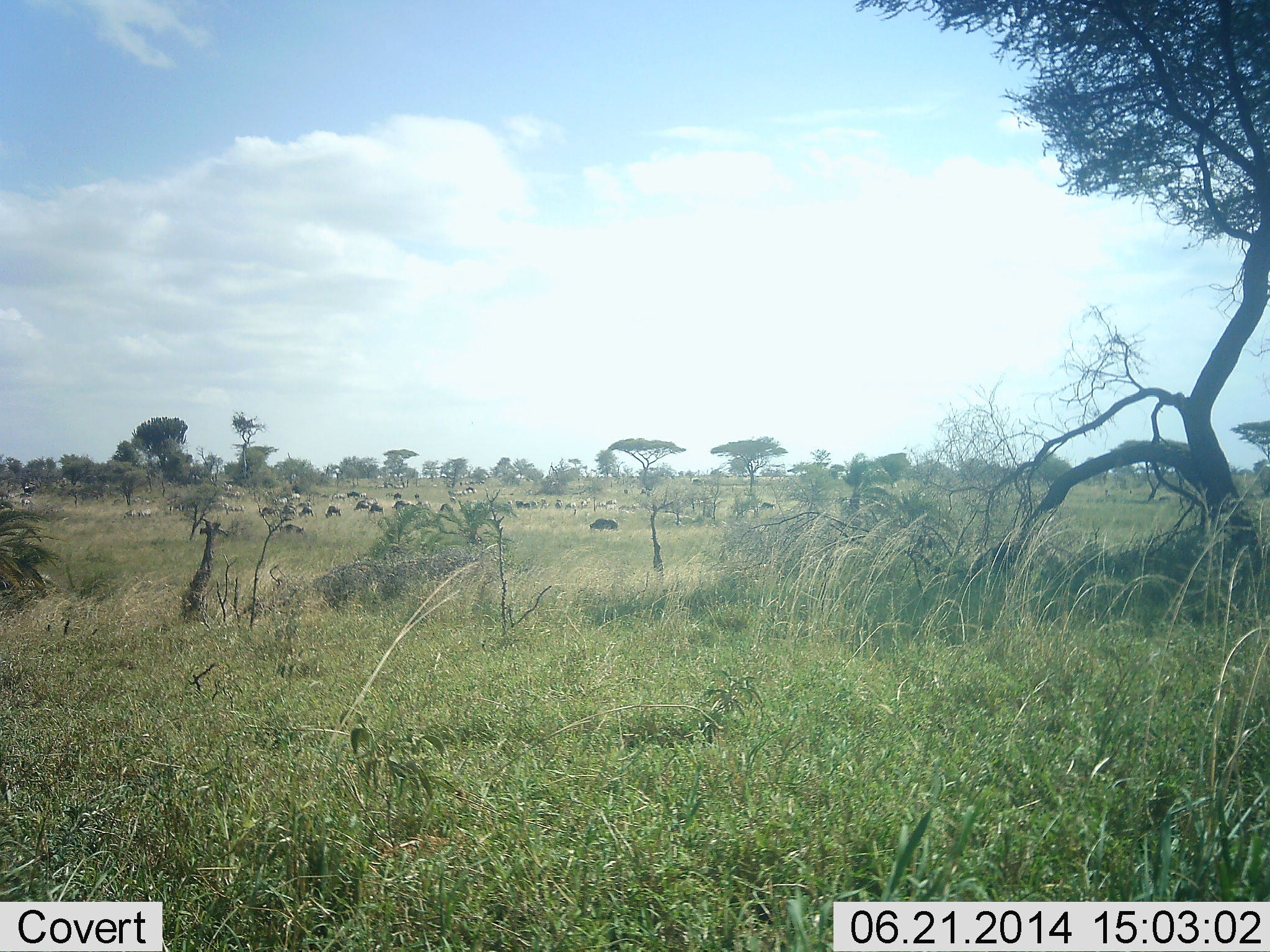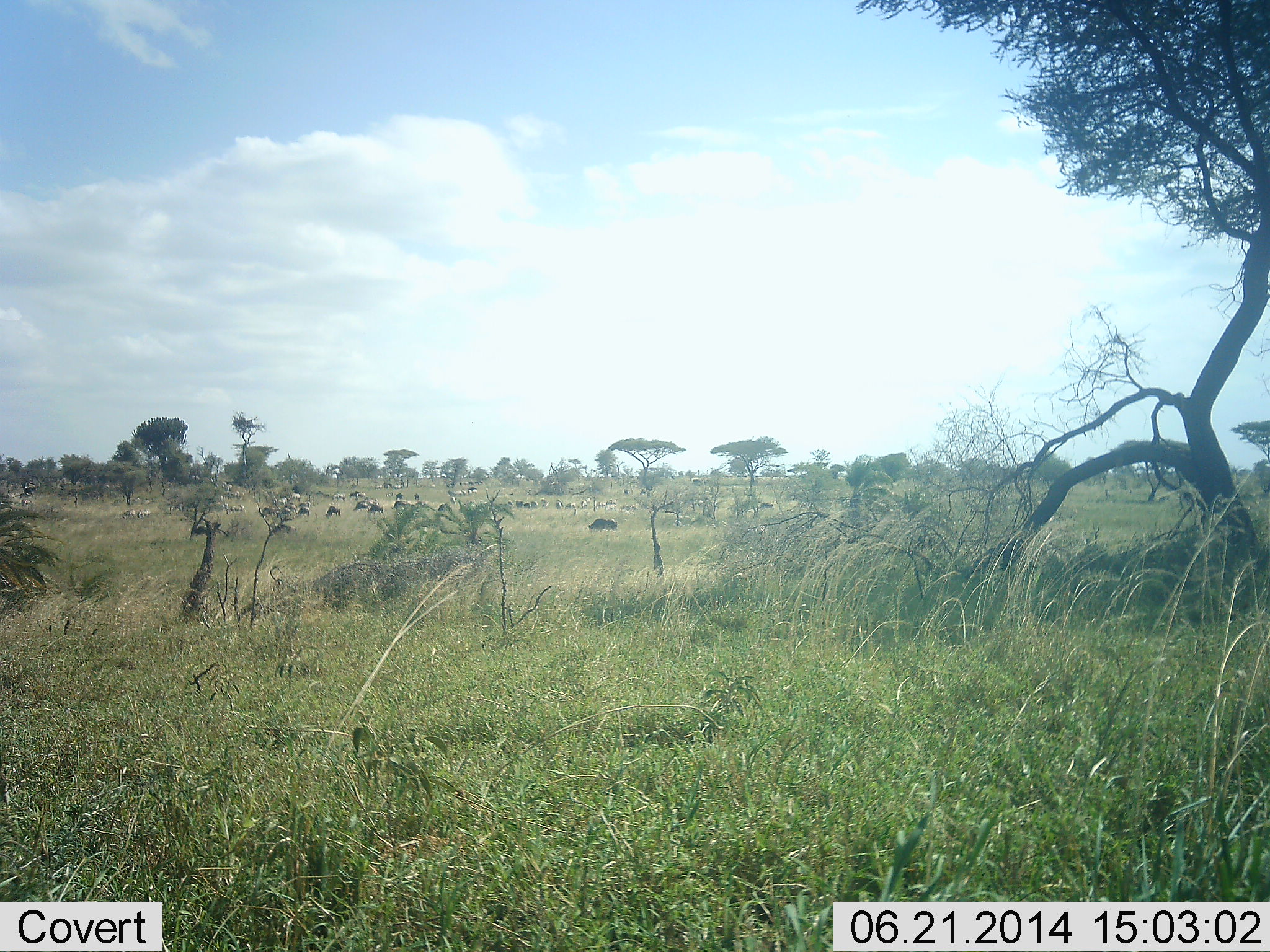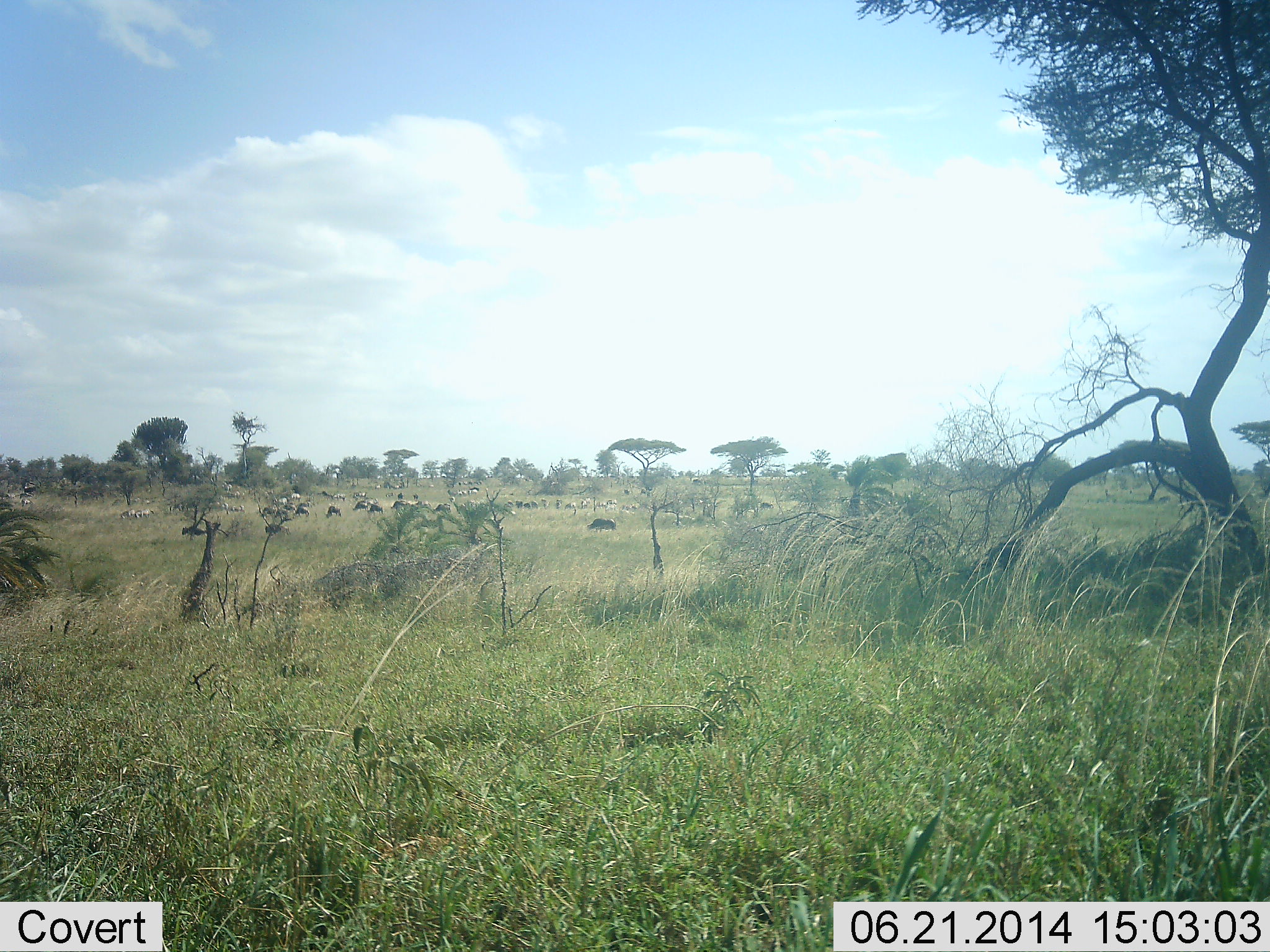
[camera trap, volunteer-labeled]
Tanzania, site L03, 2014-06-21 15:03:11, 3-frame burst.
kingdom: Animalia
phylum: Chordata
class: Mammalia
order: Artiodactyla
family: Bovidae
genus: Connochaetes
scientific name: Connochaetes taurinus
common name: blue wildebeest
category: wildebeest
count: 11-50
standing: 58%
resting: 0%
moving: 58%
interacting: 0%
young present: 0%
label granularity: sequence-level